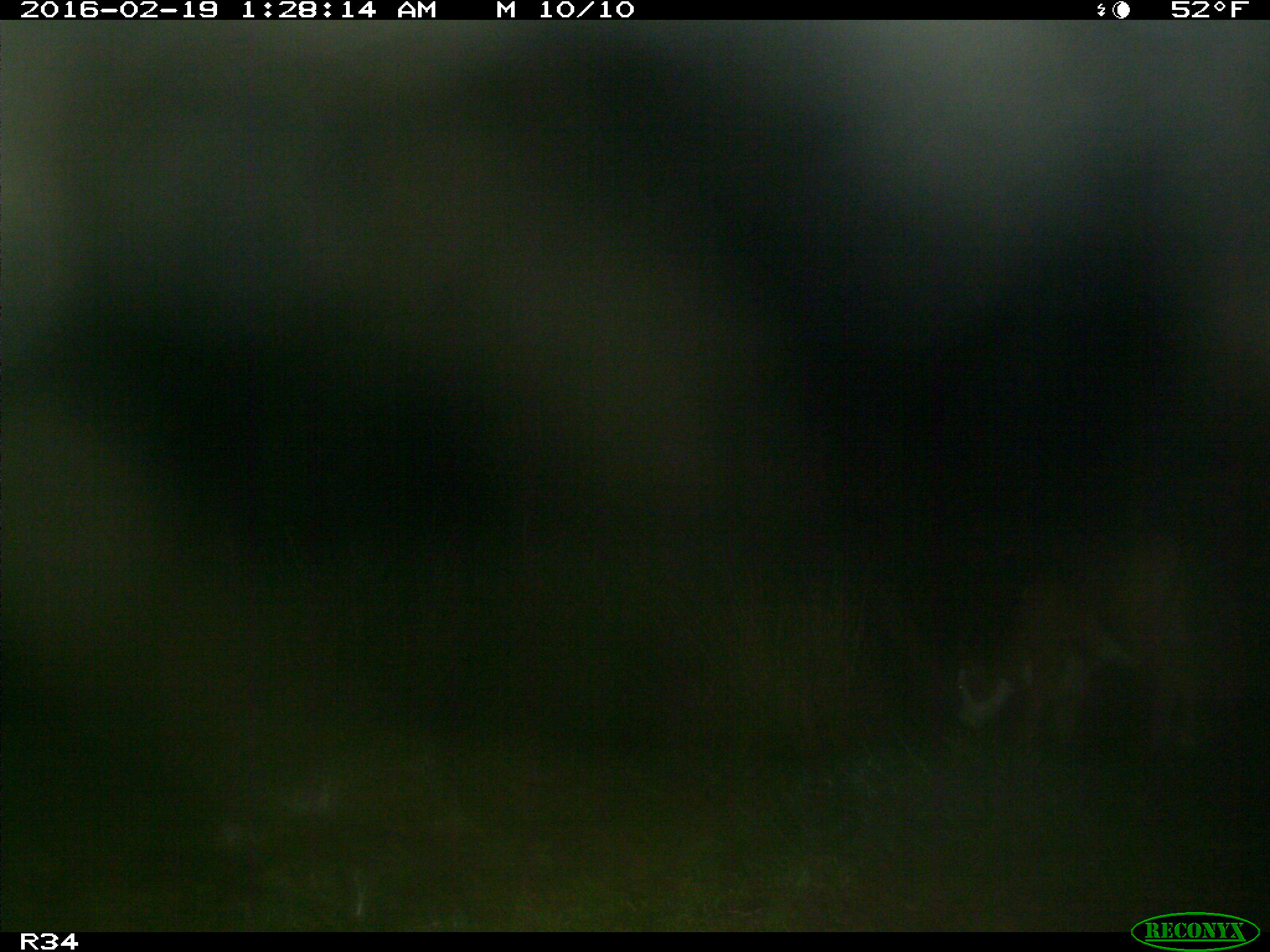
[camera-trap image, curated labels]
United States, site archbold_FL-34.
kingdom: Animalia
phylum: Chordata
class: Mammalia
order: Artiodactyla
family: Bovidae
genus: Bos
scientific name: Bos taurus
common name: domestic cow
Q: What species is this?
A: Bos taurus (domestic cow).